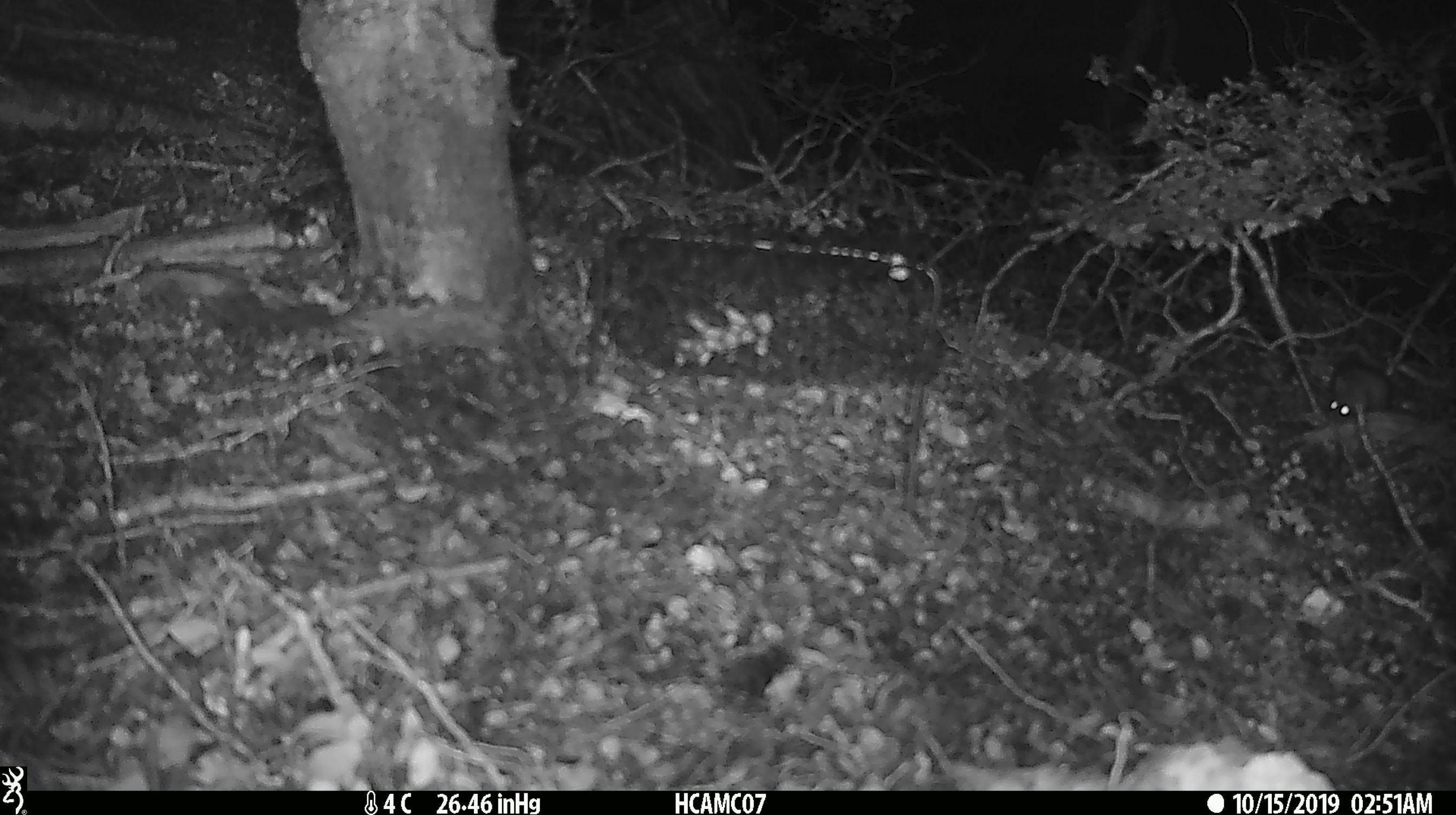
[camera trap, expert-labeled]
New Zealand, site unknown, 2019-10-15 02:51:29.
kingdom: Animalia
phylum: Chordata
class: Mammalia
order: Rodentia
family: Muridae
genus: Mus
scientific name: Mus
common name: mouse